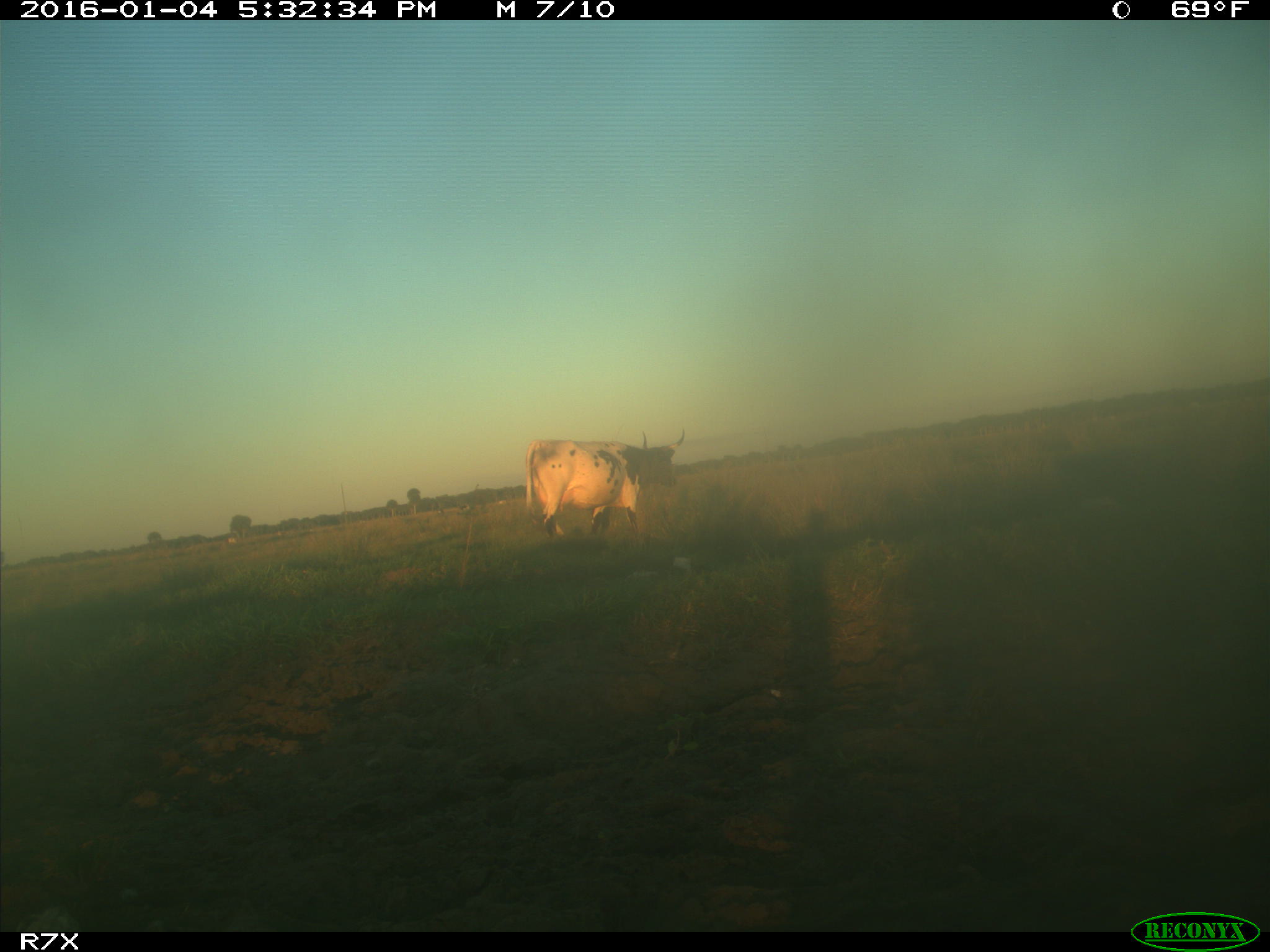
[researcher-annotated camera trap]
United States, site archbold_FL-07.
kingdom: Animalia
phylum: Chordata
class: Mammalia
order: Artiodactyla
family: Bovidae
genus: Bos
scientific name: Bos taurus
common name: domestic cow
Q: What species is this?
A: Bos taurus (domestic cow).